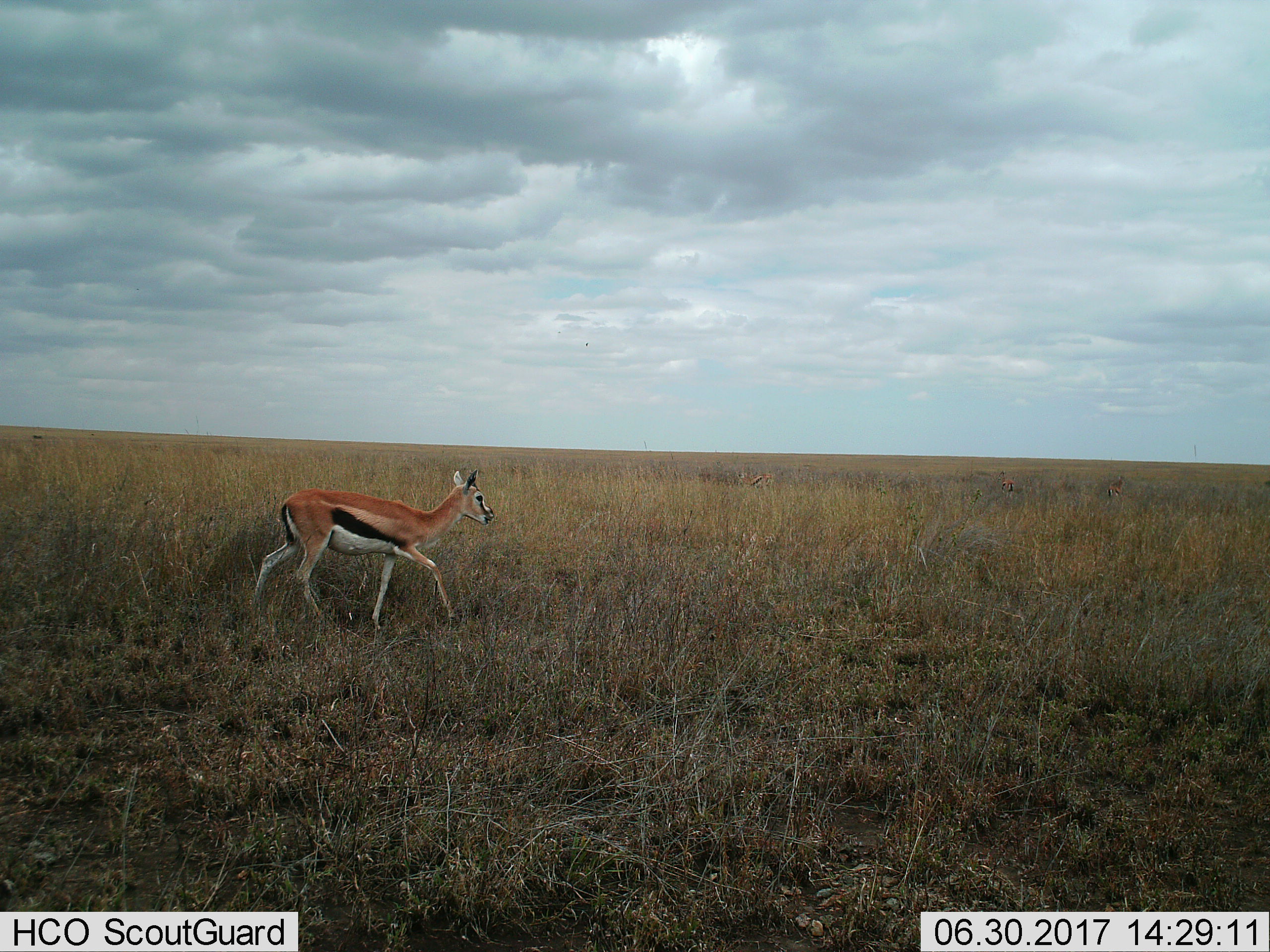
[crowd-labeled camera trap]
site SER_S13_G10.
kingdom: Animalia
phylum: Chordata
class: Mammalia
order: Artiodactyla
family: Bovidae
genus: Eudorcas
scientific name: Eudorcas thomsonii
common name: thomson's gazelle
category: gazellethomsons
Gazellethomsons (thomson's gazelle) (Eudorcas thomsonii), count 1. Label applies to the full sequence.